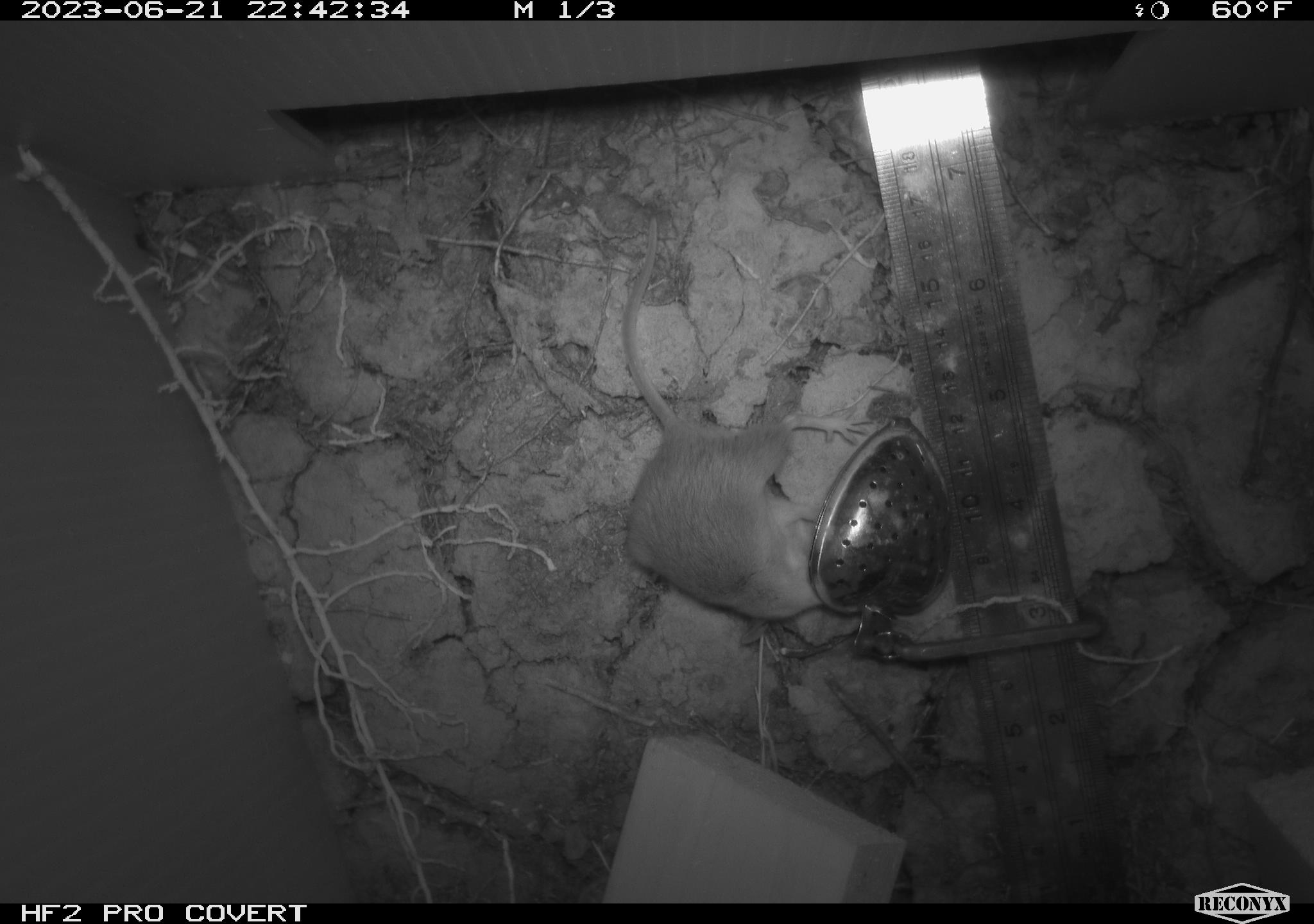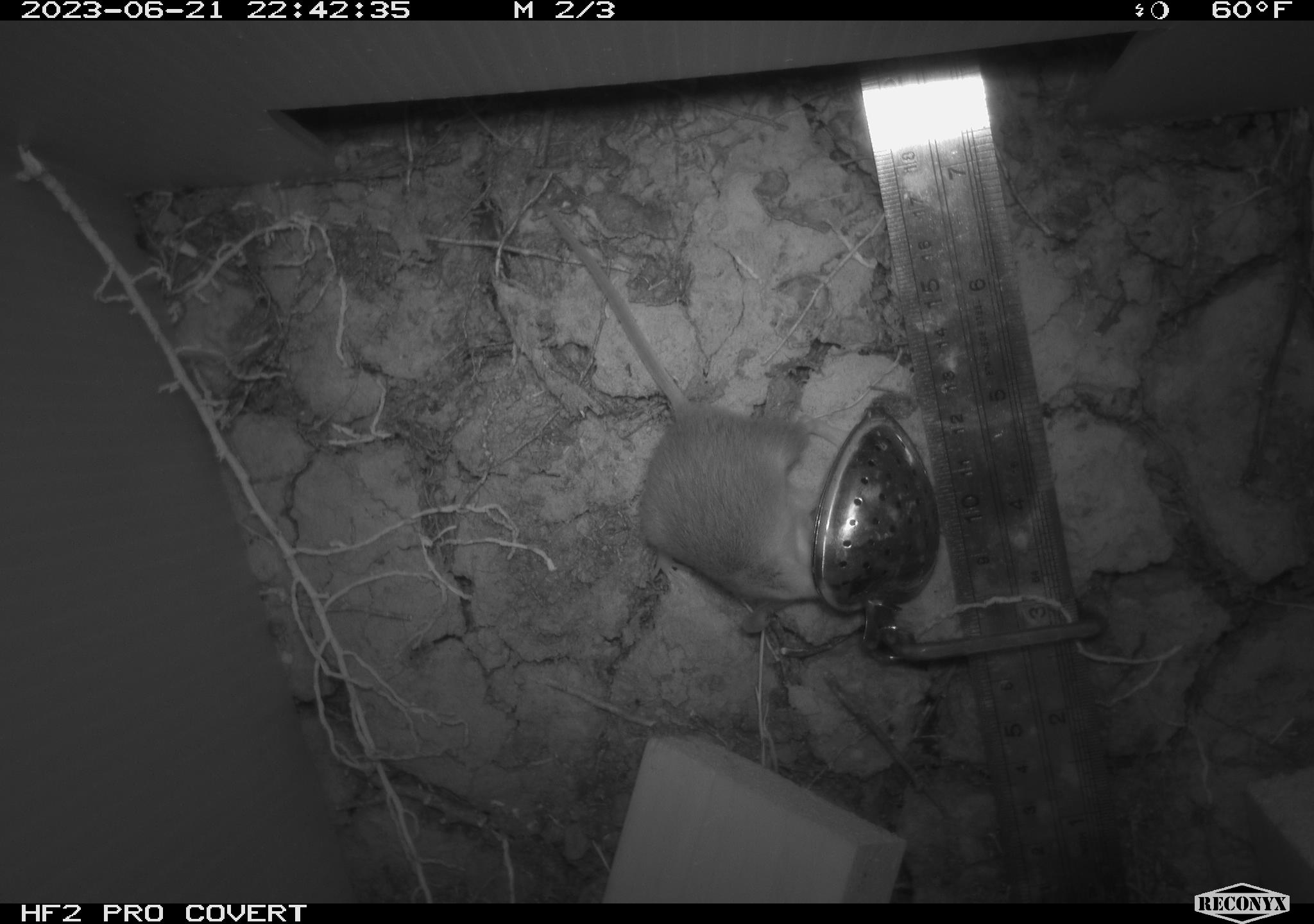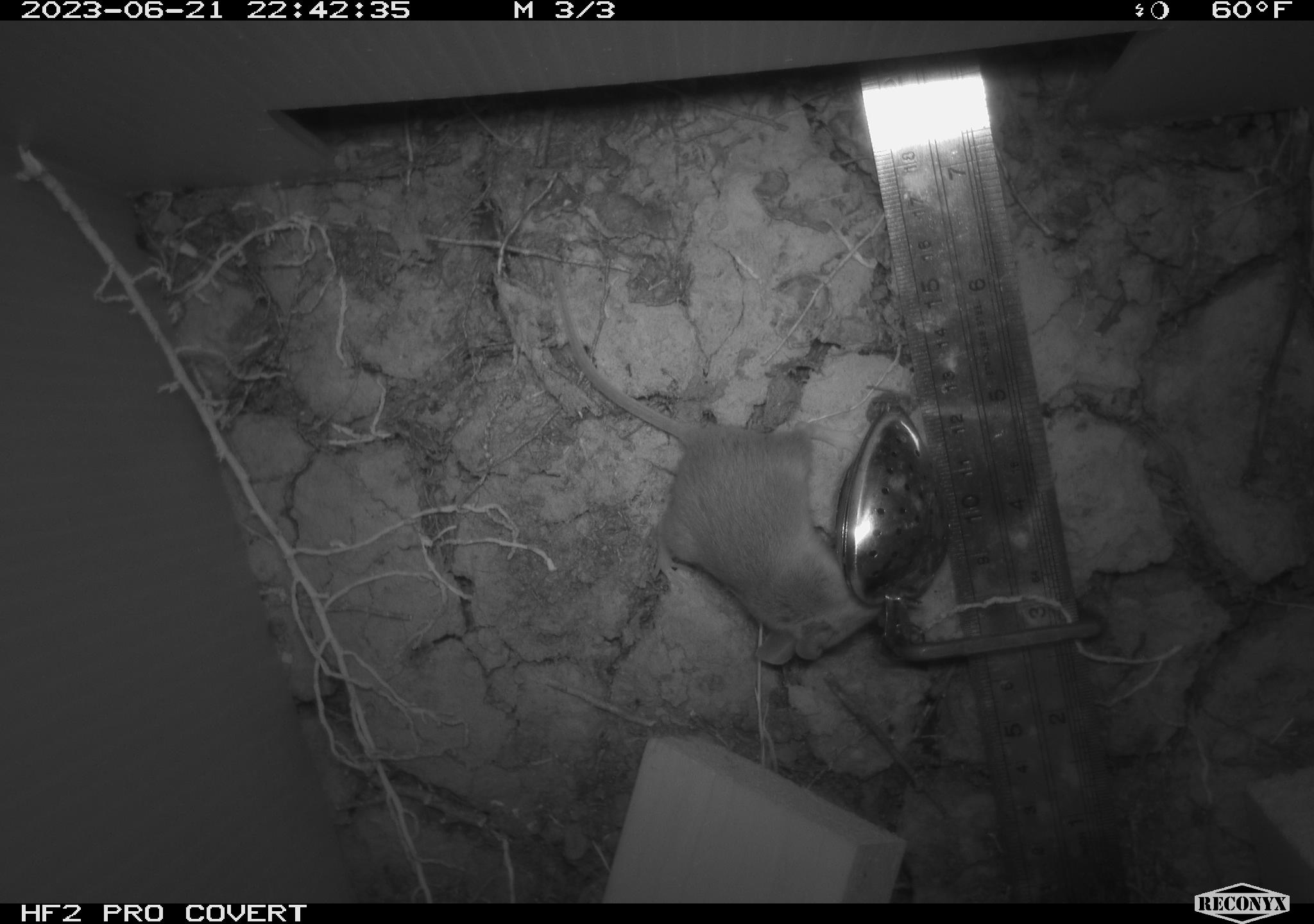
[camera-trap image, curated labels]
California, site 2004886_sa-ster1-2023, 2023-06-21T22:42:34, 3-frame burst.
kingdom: Animalia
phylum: Chordata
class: Mammalia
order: Rodentia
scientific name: Rodentia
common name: mouse species